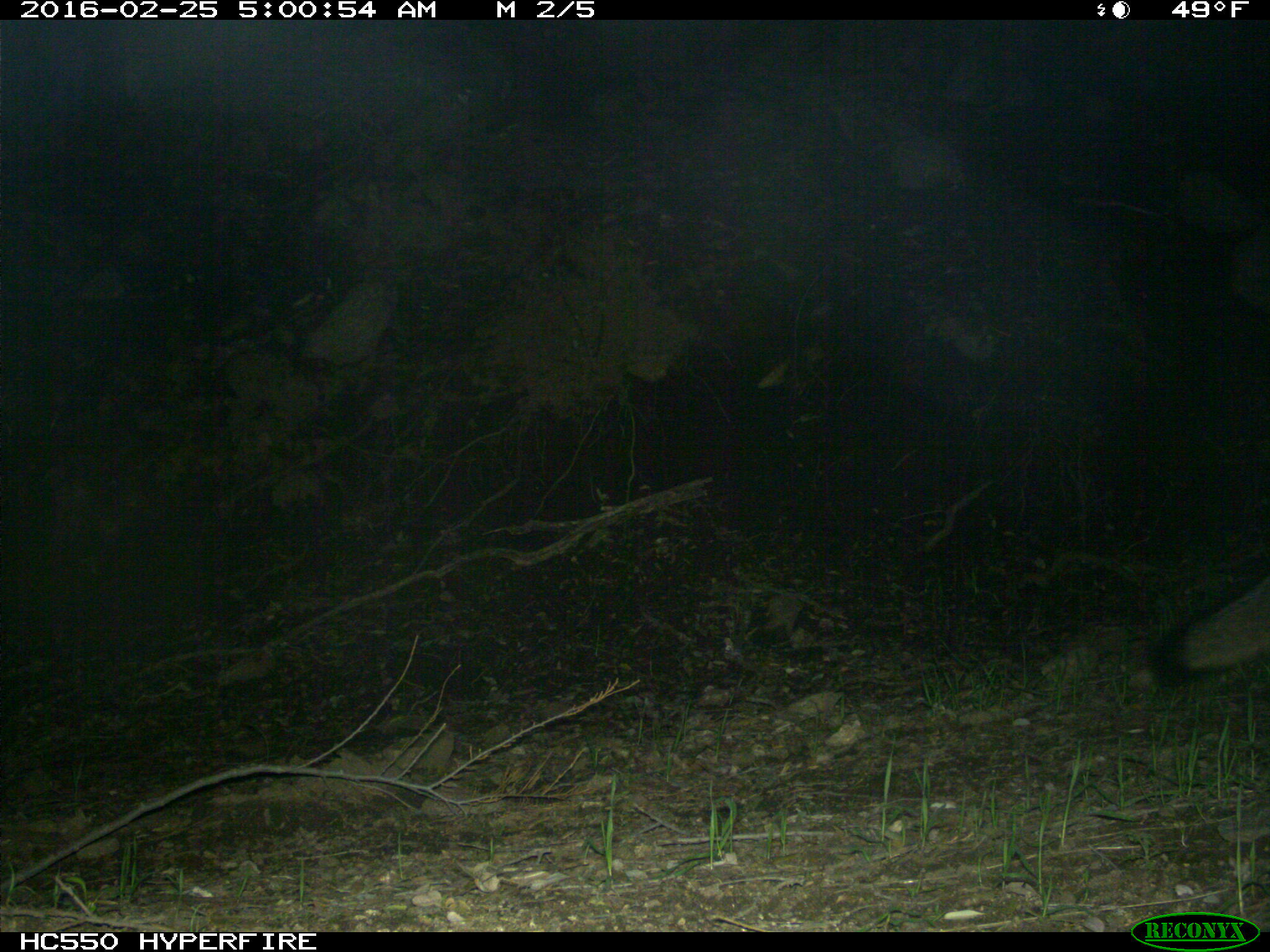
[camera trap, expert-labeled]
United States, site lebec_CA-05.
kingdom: Animalia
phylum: Chordata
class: Mammalia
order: Carnivora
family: Canidae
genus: Urocyon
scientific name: Urocyon cinereoargenteus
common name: gray fox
Urocyon cinereoargenteus (gray fox).